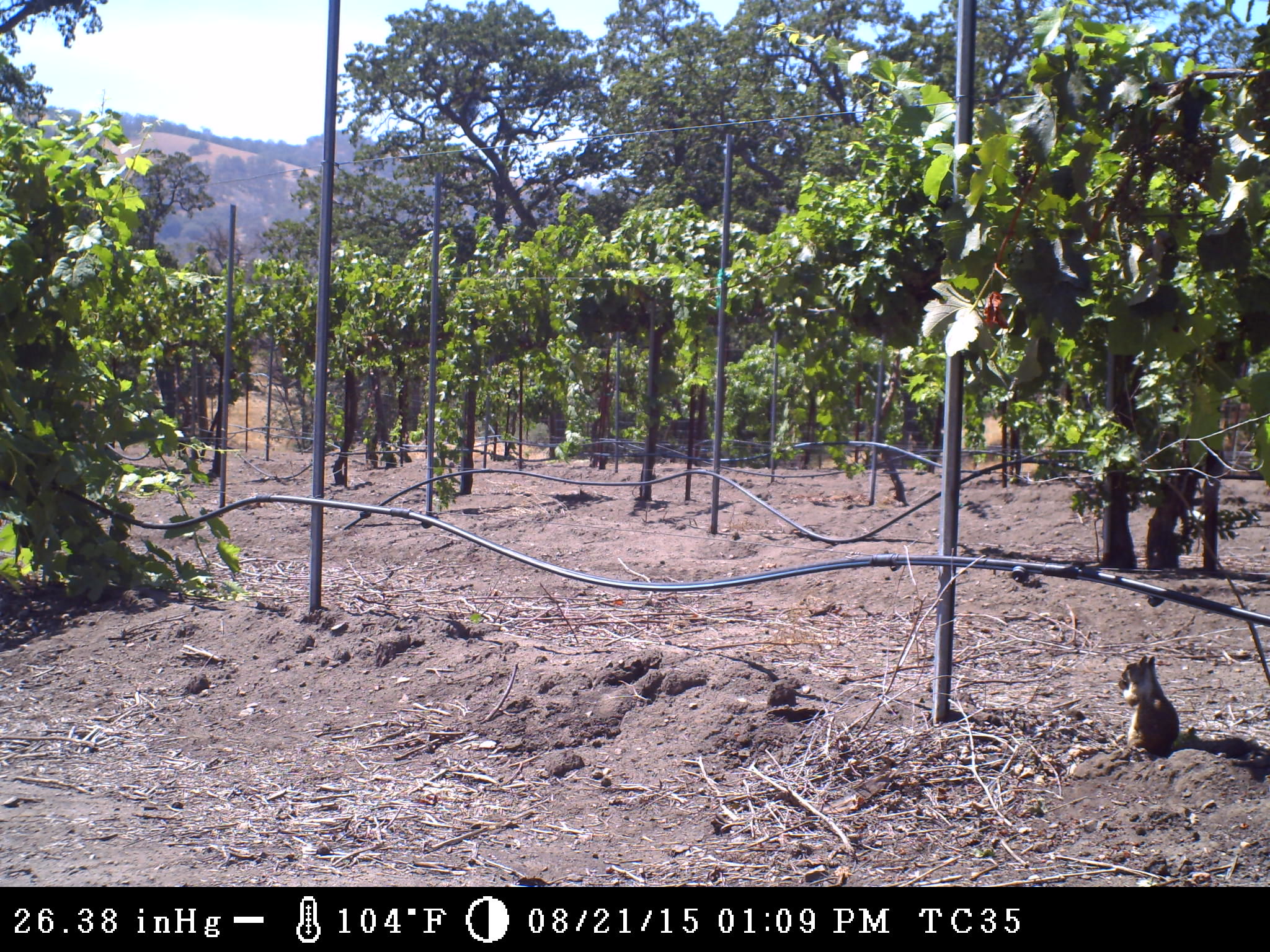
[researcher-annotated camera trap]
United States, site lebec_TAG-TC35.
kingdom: Animalia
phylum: Chordata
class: Mammalia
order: Rodentia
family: Sciuridae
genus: Otospermophilus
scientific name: Otospermophilus beecheyi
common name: california ground squirrel